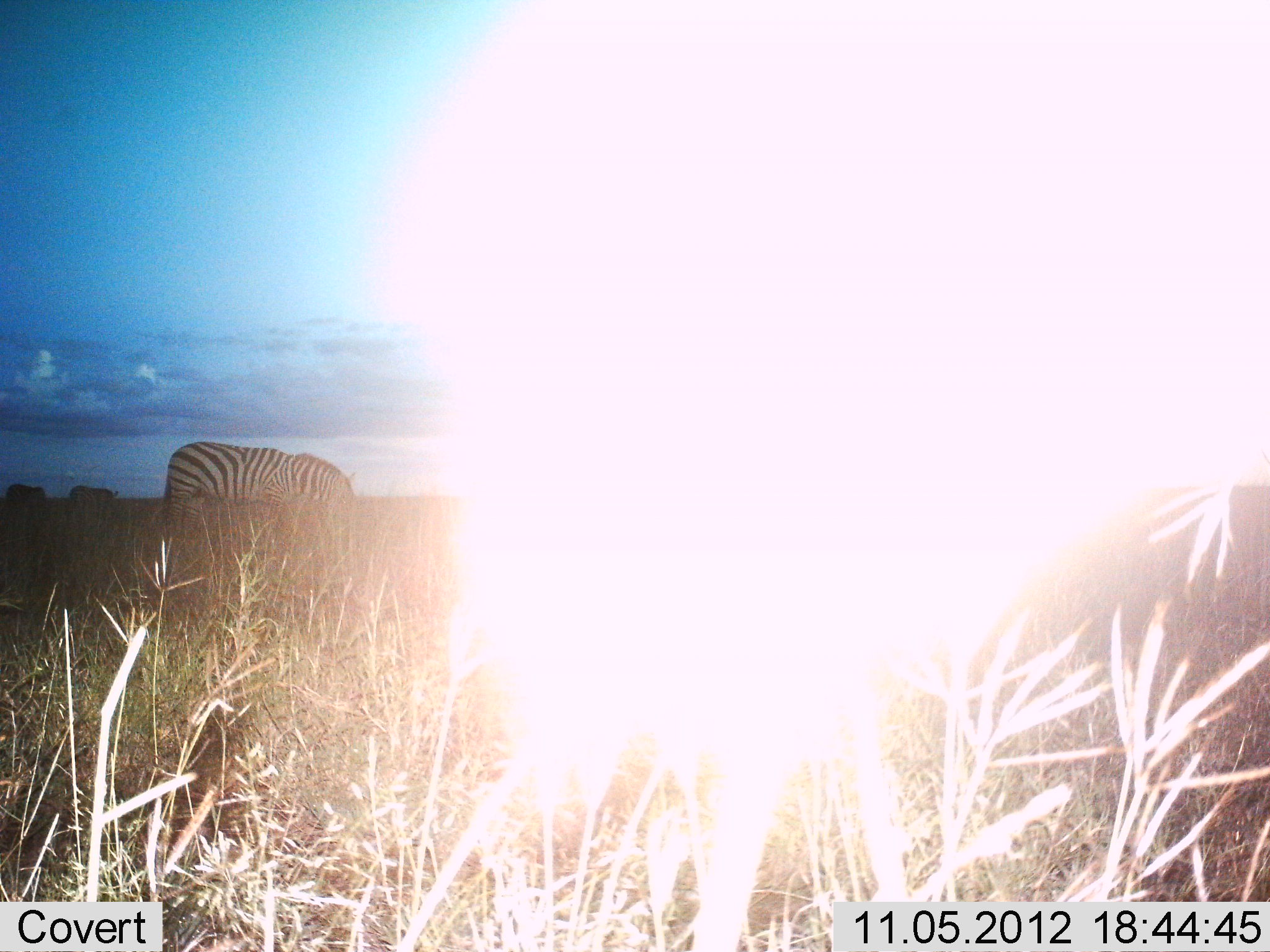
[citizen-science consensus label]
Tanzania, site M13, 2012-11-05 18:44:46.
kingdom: Animalia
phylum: Chordata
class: Mammalia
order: Perissodactyla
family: Equidae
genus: Equus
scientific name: Equus quagga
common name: plains zebra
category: zebra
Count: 3.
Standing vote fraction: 60%.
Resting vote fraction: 0%.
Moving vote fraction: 0%.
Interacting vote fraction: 0%.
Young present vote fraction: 0%.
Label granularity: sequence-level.